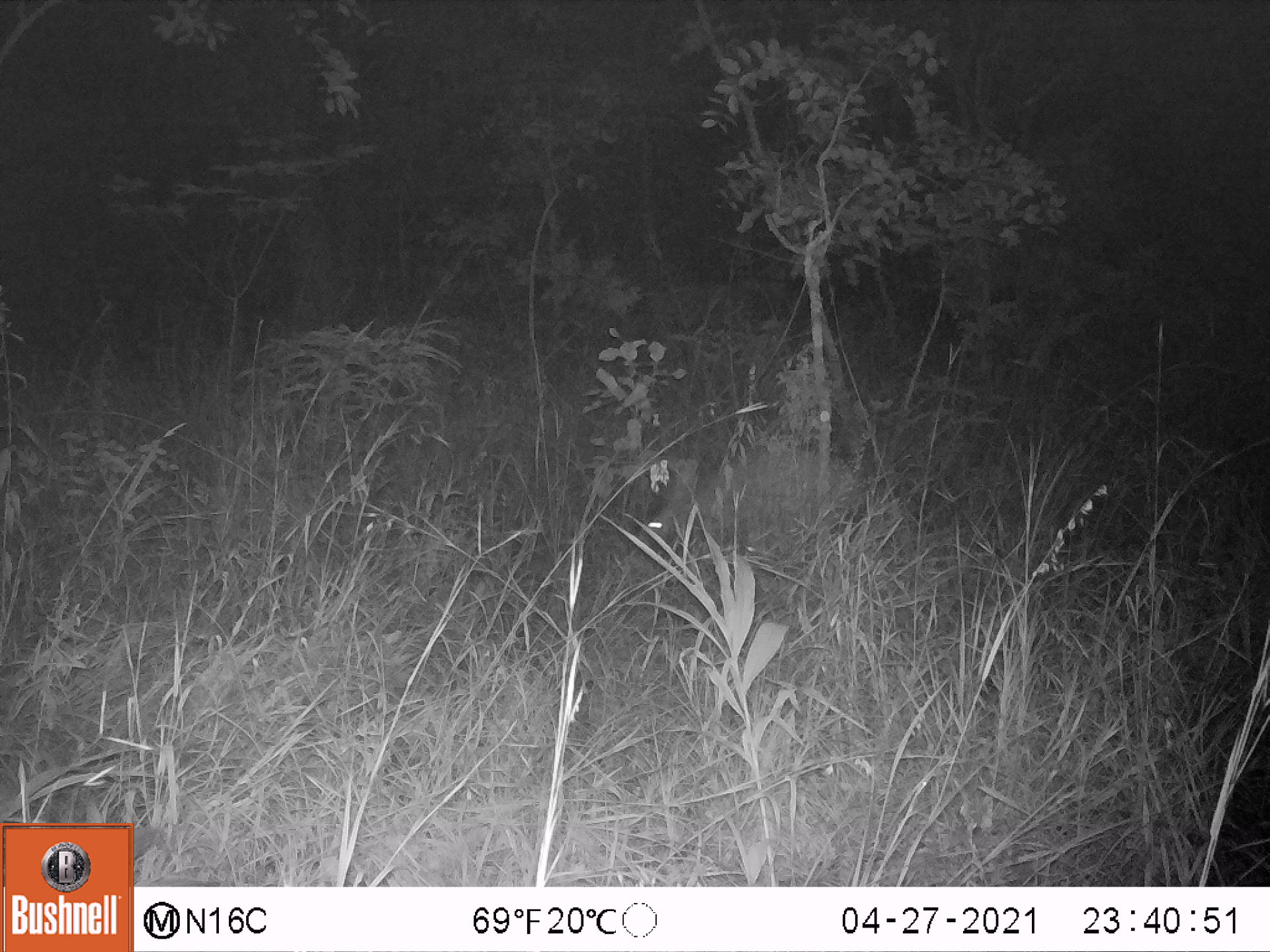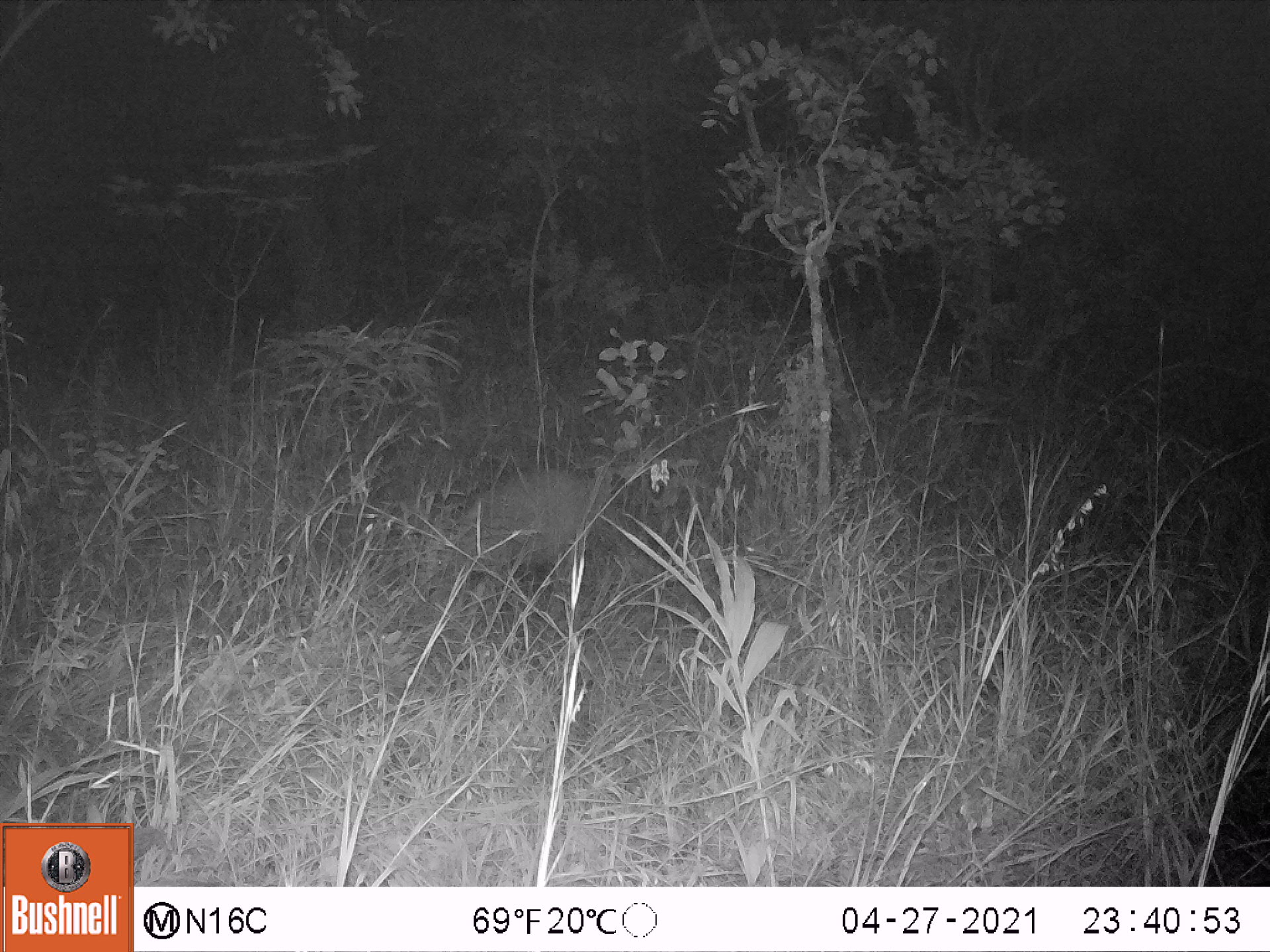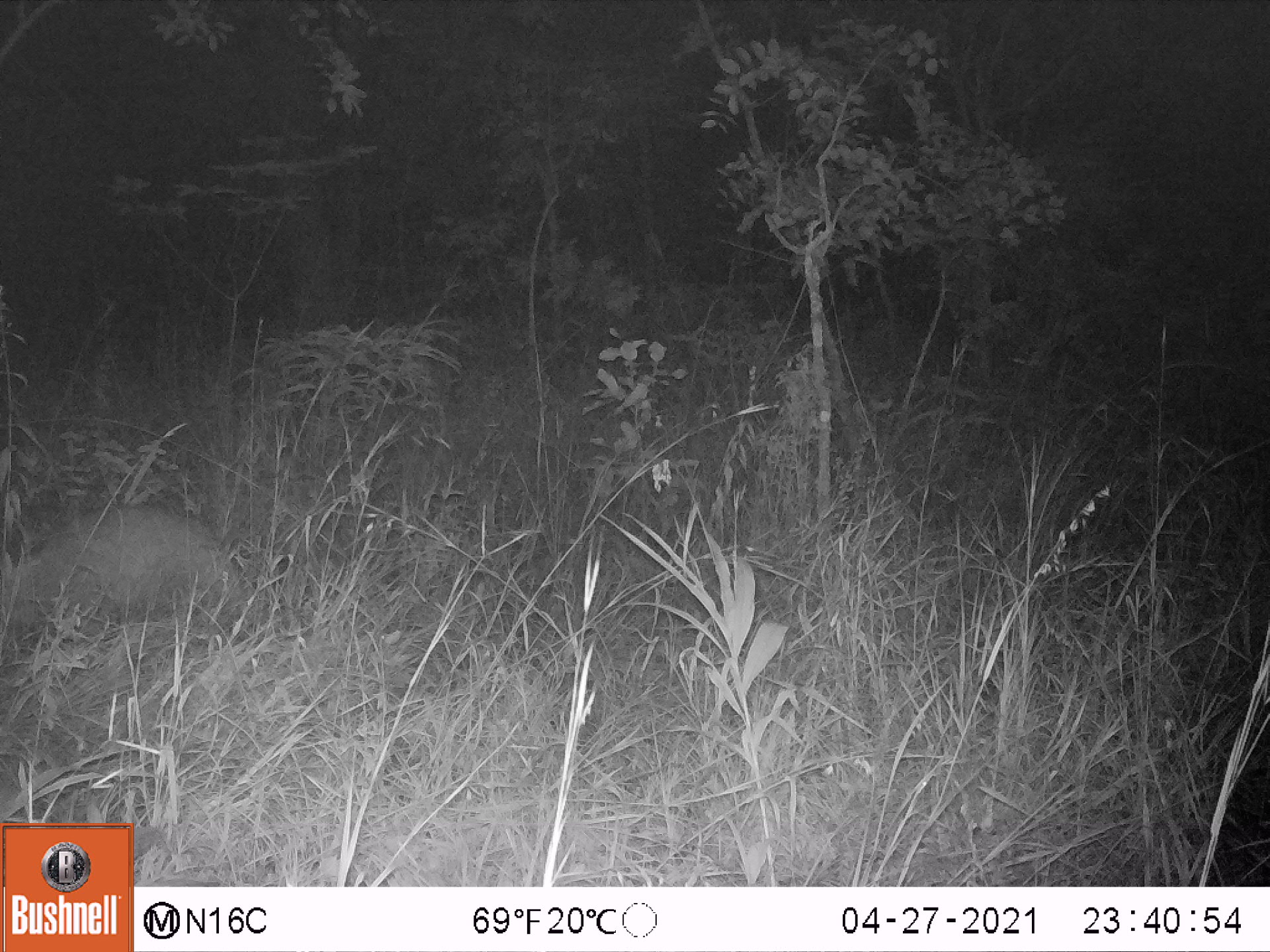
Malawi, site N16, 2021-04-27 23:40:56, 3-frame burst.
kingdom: Animalia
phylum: Chordata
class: Mammalia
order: Tubulidentata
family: Orycteropodidae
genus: Orycteropus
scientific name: Orycteropus afer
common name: aardvark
Aardvark (Orycteropus afer), count 1.